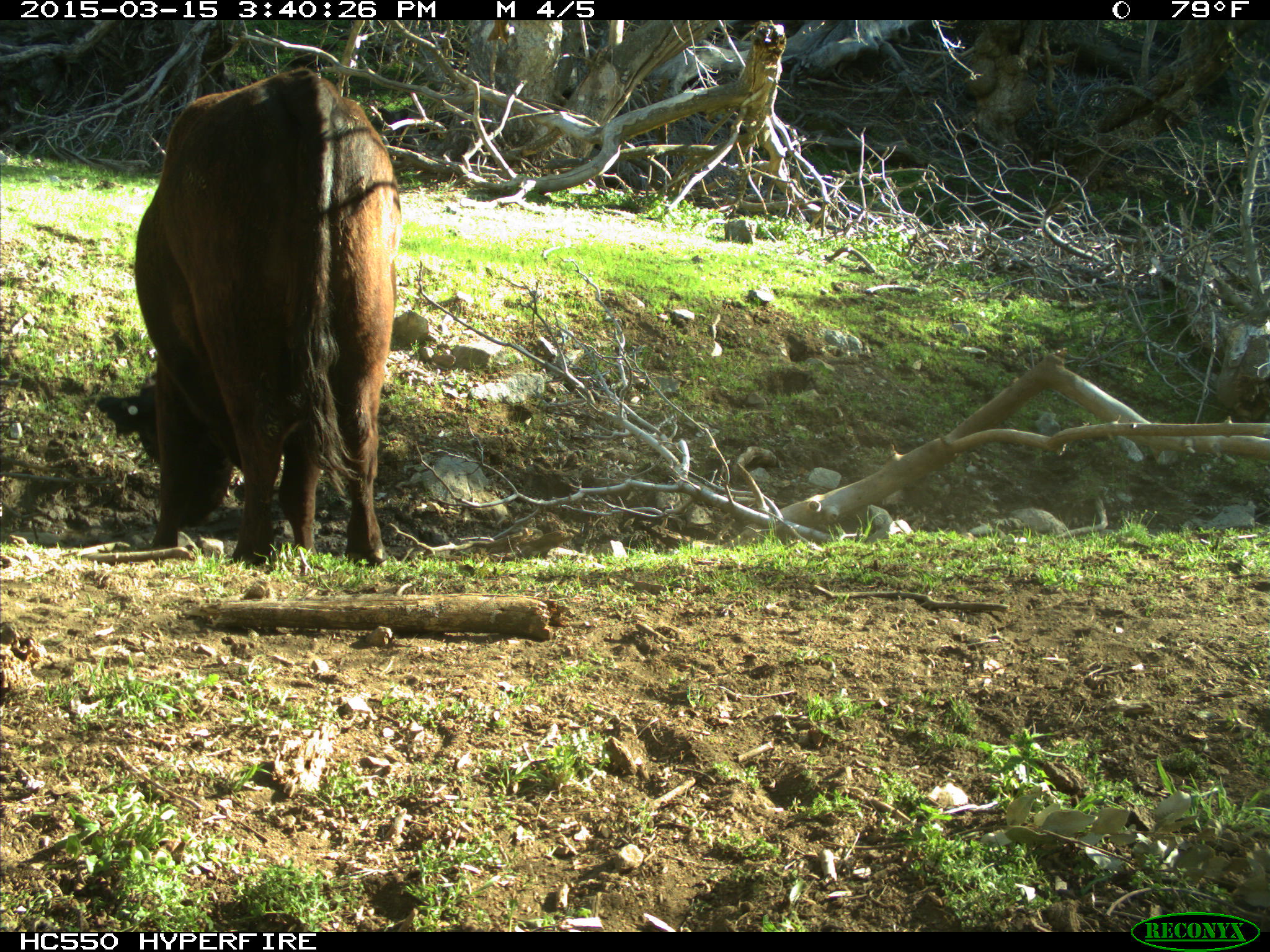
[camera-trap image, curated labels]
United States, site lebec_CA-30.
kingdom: Animalia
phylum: Chordata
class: Mammalia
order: Artiodactyla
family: Bovidae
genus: Bos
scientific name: Bos taurus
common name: domestic cow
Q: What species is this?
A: Bos taurus (domestic cow).